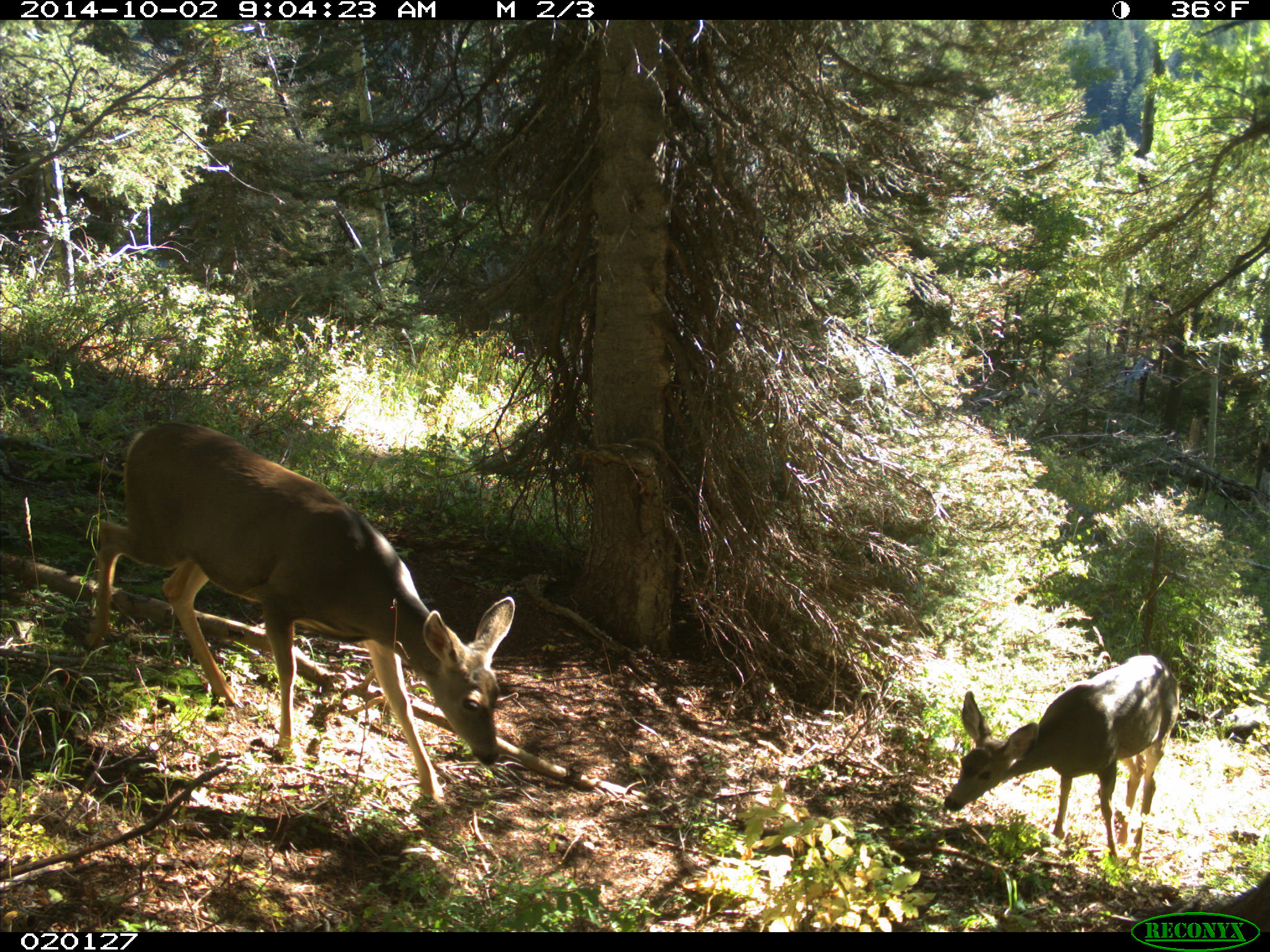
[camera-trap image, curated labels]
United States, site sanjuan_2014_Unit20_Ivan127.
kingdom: Animalia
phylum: Chordata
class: Mammalia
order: Artiodactyla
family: Cervidae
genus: Odocoileus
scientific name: Odocoileus hemionus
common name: mule deer